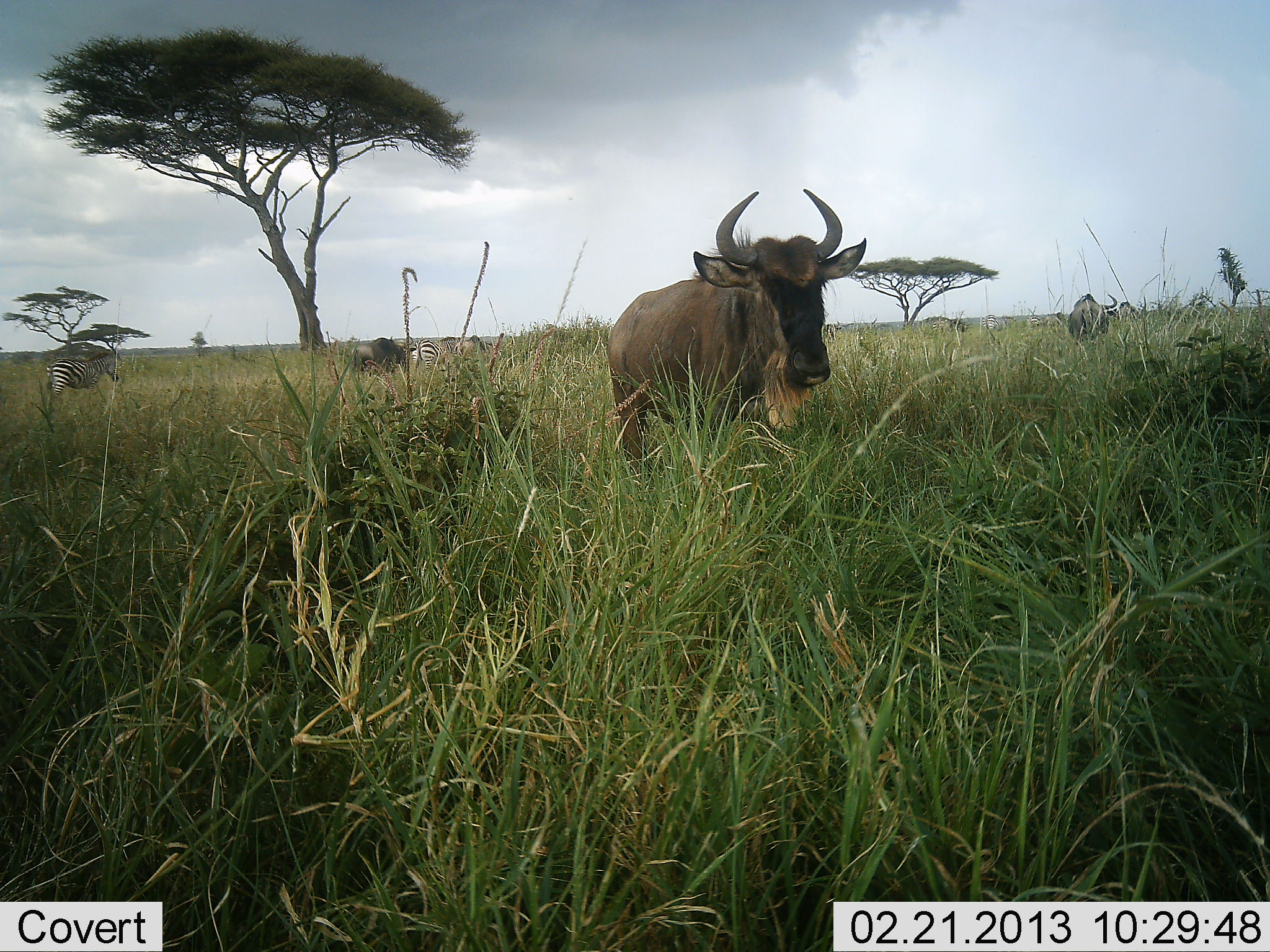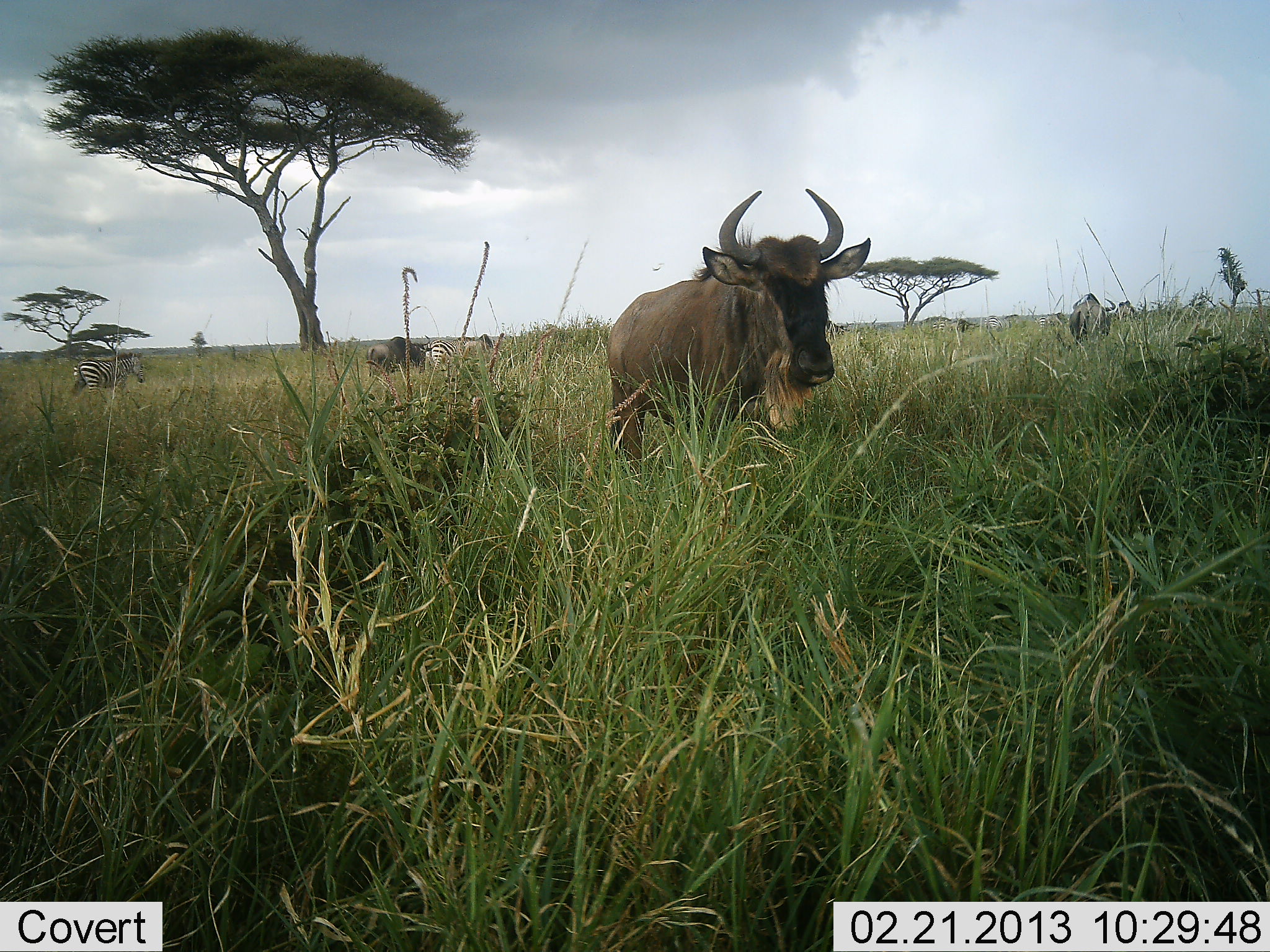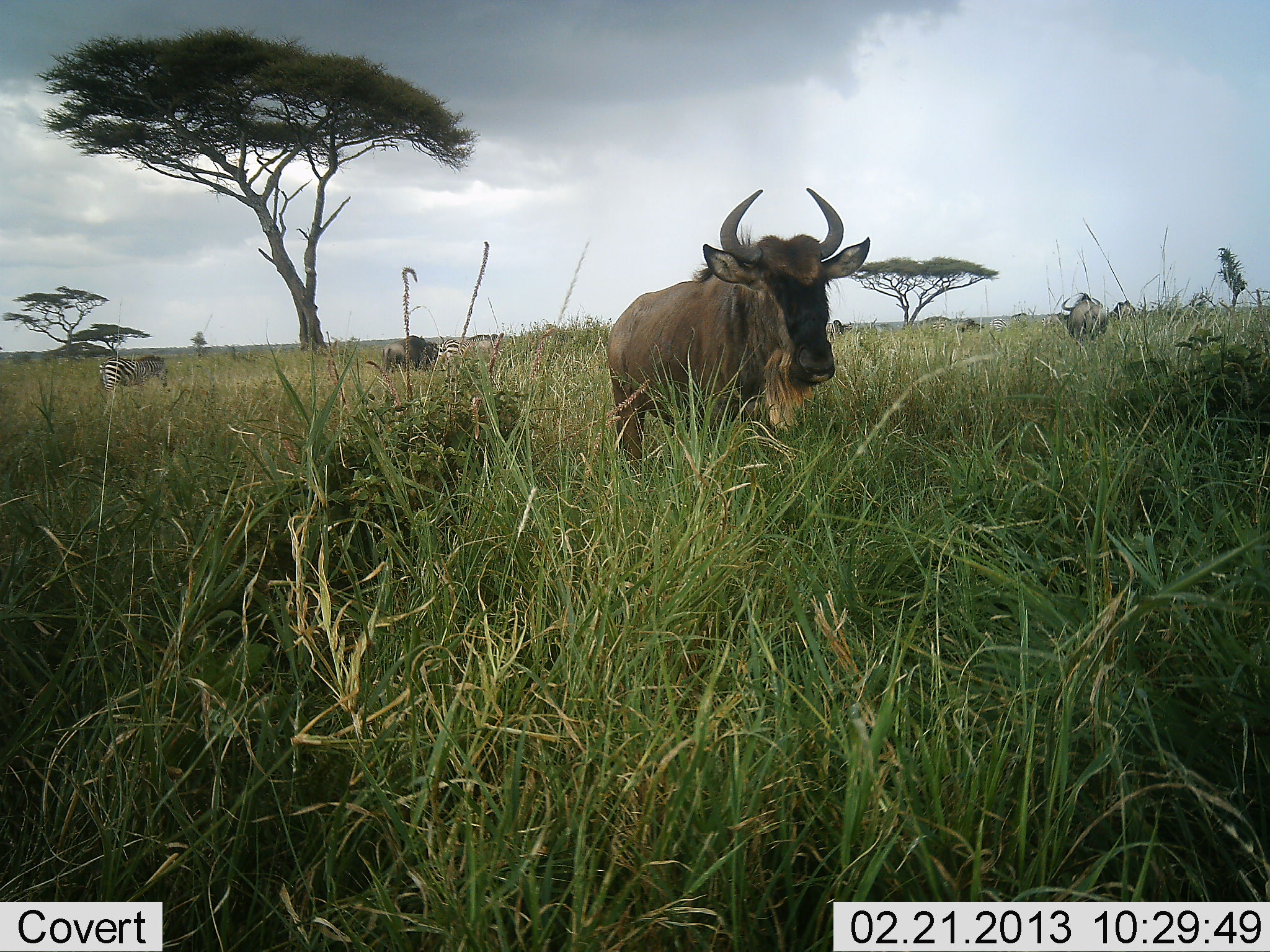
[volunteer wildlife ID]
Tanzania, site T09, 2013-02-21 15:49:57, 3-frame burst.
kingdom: Animalia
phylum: Chordata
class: Mammalia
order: Artiodactyla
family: Bovidae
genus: Connochaetes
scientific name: Connochaetes taurinus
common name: blue wildebeest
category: wildebeest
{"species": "wildebeest (blue wildebeest) (Connochaetes taurinus)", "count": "3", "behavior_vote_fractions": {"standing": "78%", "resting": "0%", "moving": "70%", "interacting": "4%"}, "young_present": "0%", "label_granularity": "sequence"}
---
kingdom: Animalia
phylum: Chordata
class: Mammalia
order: Perissodactyla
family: Equidae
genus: Equus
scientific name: Equus quagga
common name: plains zebra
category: zebra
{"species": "zebra (plains zebra) (Equus quagga)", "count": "2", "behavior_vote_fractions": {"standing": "21%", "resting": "0%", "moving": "79%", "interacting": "5%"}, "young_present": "0%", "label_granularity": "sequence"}